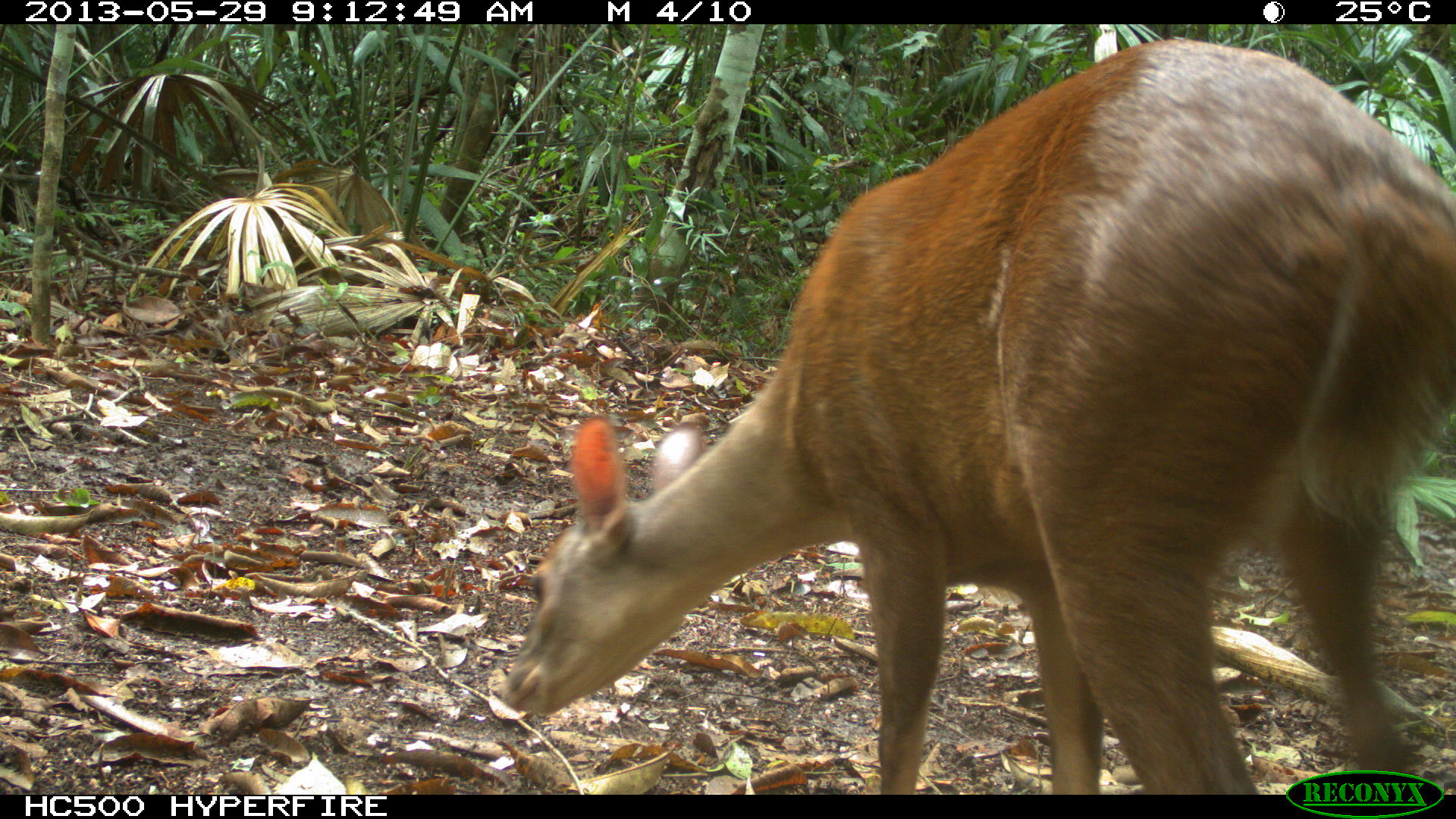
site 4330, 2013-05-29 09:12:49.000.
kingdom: Animalia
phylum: Chordata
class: Mammalia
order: Artiodactyla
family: Cervidae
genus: Mazama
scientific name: Mazama temama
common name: central american red brocket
Mazama temama (central american red brocket), count 1, sex female.